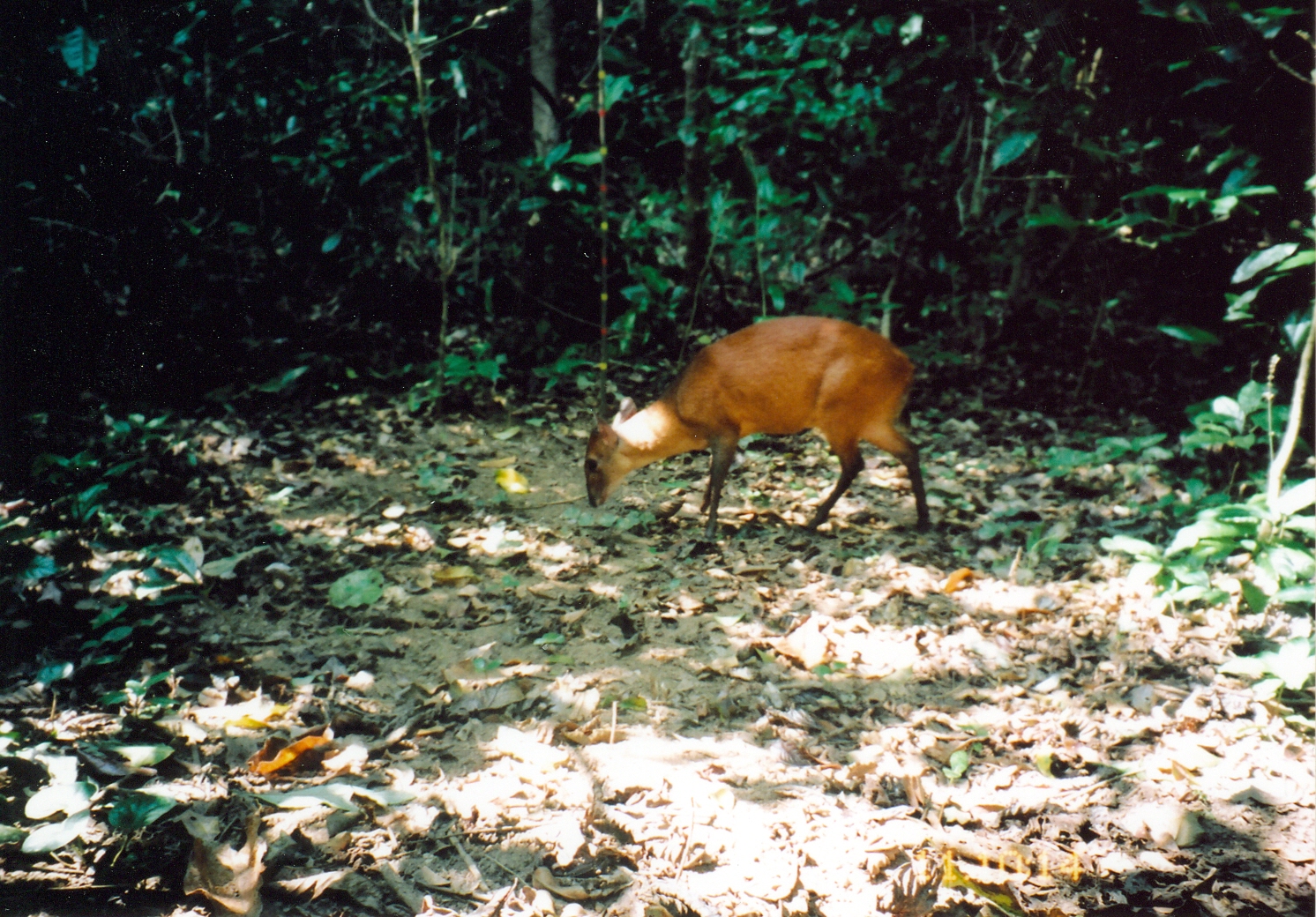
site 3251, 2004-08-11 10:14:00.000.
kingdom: Animalia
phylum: Chordata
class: Mammalia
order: Artiodactyla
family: Bovidae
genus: Cephalophus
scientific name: Cephalophus harveyi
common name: harvey's duiker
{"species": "Cephalophus harveyi (harvey's duiker)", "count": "1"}